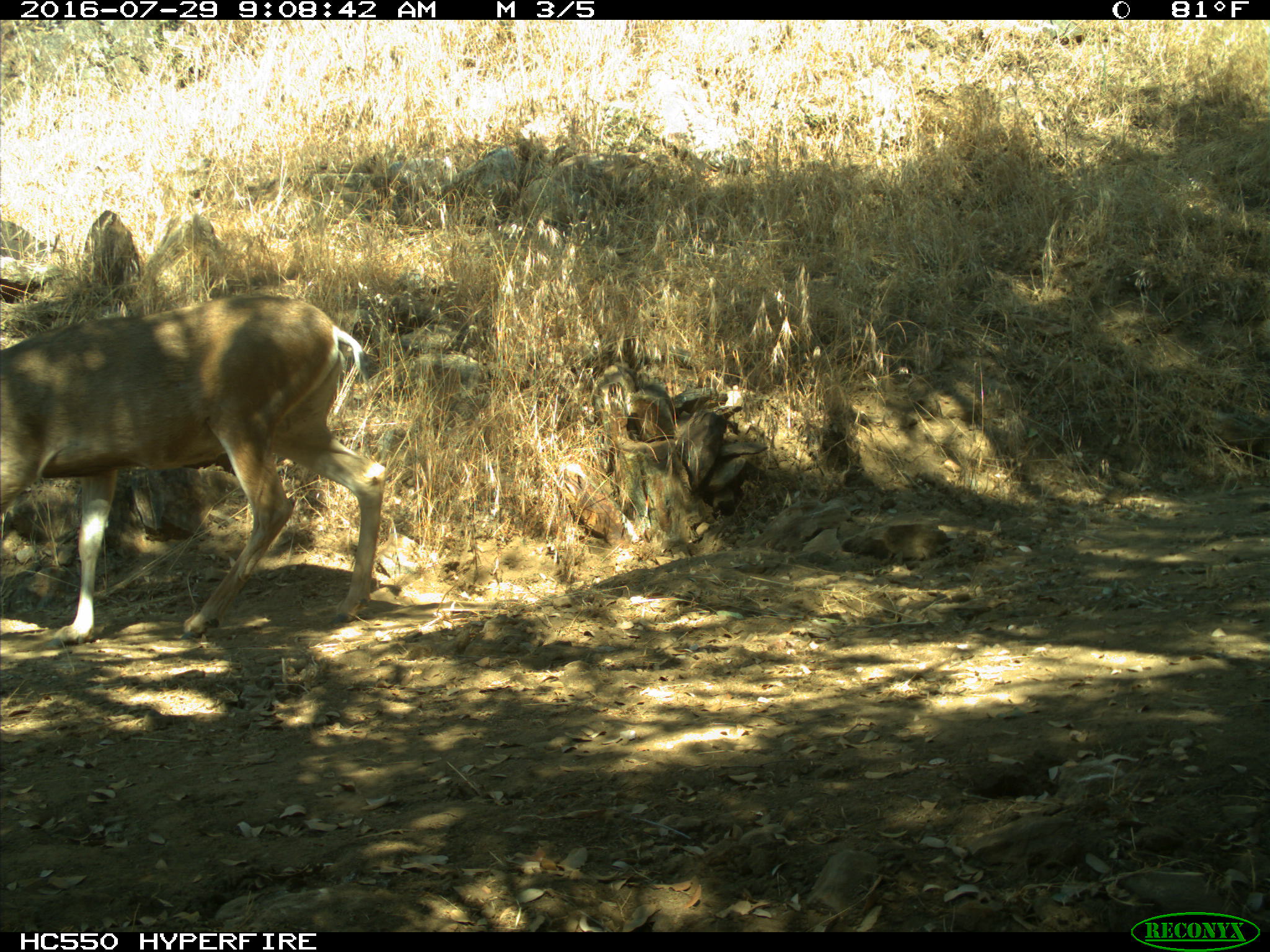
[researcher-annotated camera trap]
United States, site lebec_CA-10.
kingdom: Animalia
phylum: Chordata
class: Mammalia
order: Artiodactyla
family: Cervidae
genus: Odocoileus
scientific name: Odocoileus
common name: deer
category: unidentified deer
Unidentified deer (deer) (Odocoileus).